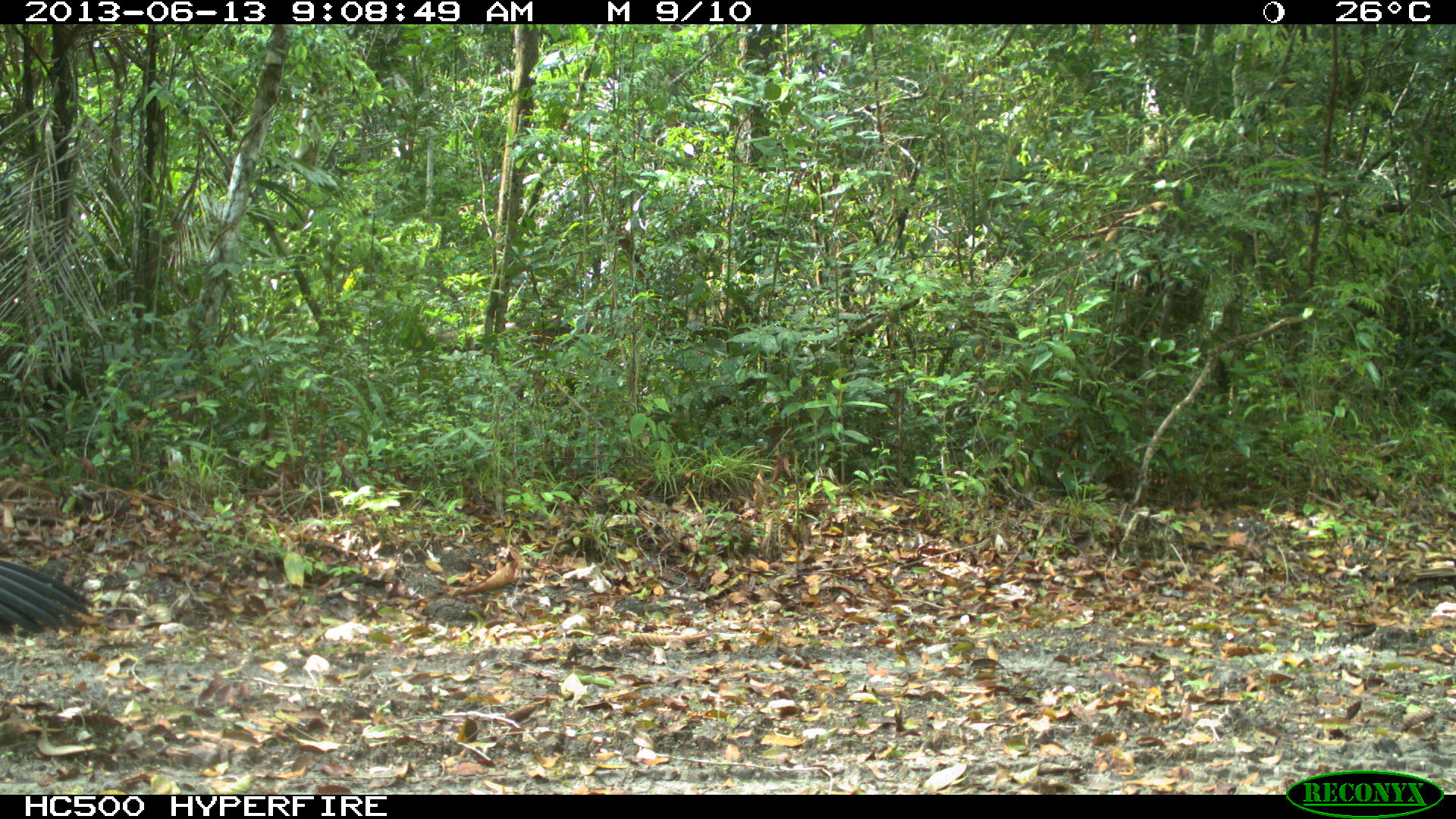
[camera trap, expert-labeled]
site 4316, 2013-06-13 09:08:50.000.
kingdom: Animalia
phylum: Chordata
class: Aves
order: Galliformes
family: Cracidae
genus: Crax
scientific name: Crax rubra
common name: great curassow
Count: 1.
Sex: male.